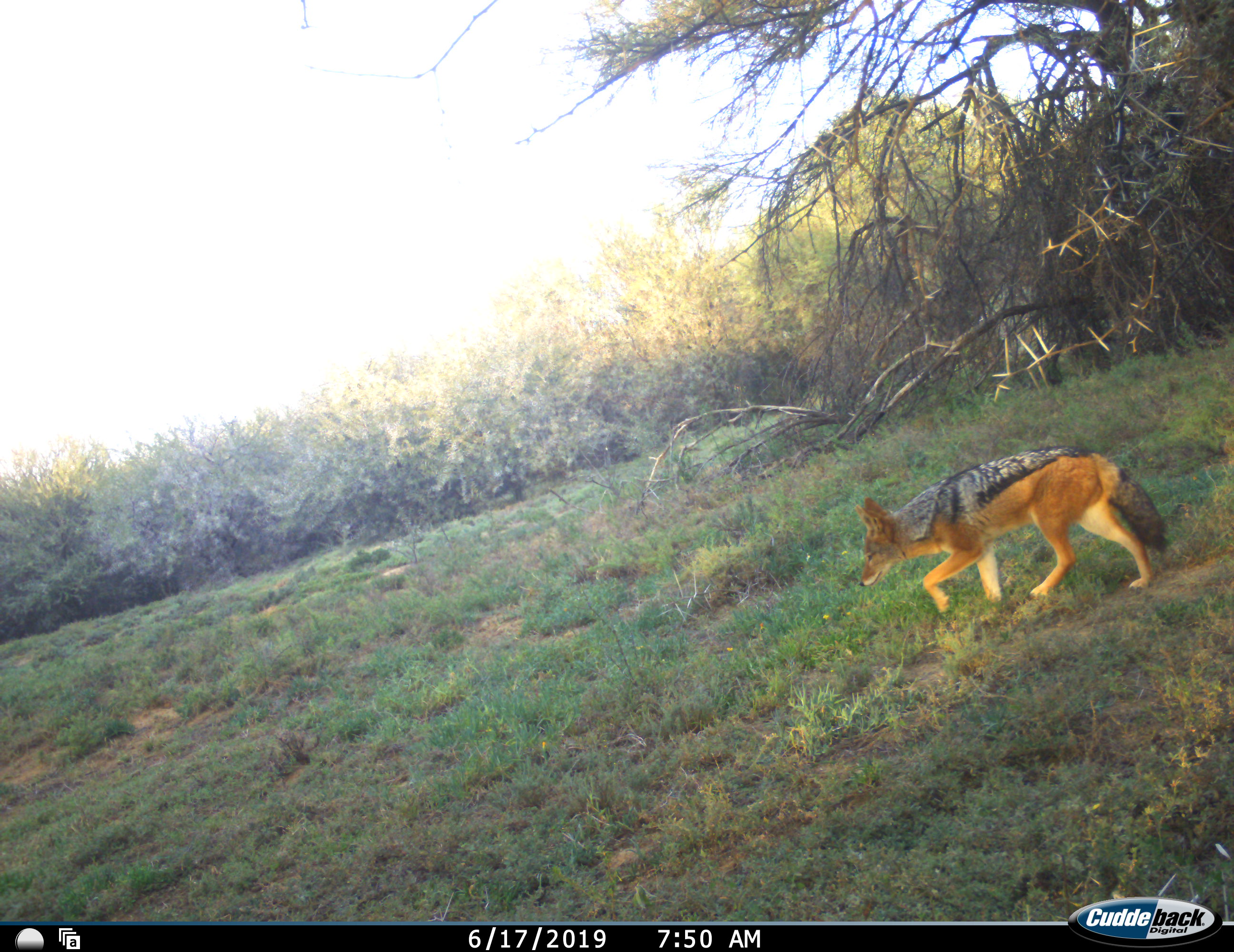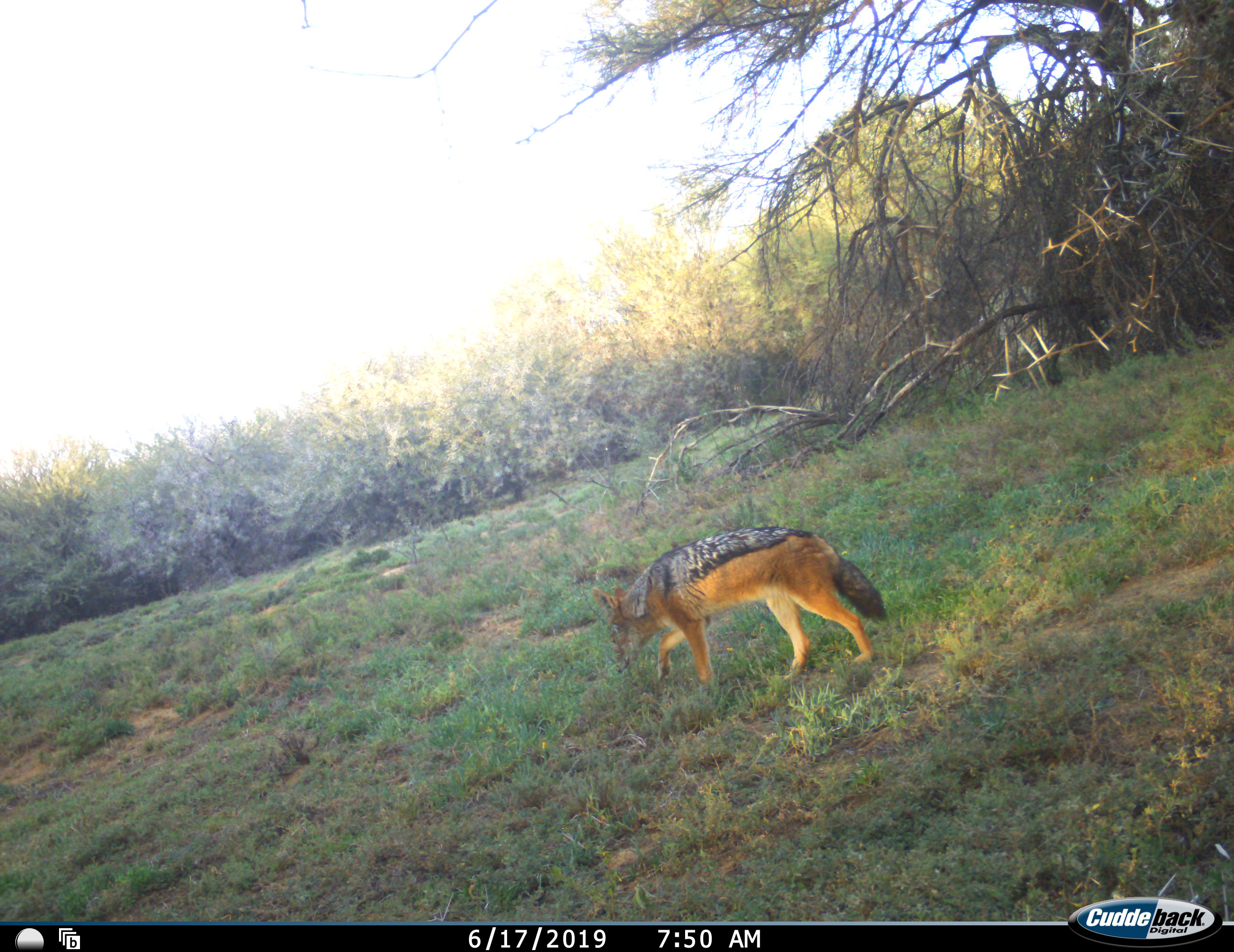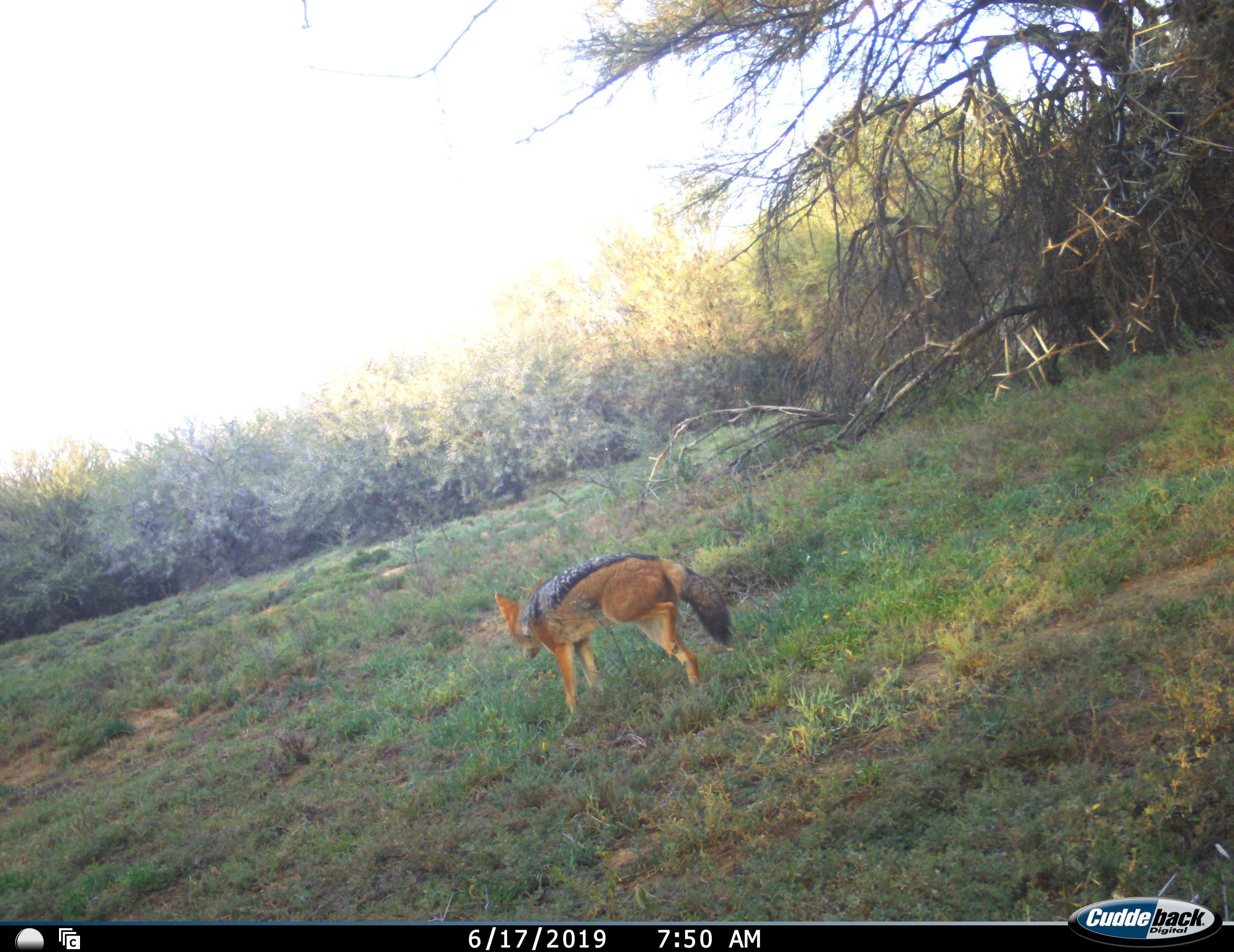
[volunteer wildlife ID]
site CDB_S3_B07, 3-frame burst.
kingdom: Animalia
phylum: Chordata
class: Mammalia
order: Carnivora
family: Canidae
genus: Lupulella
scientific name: Lupulella mesomelas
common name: black-backed jackal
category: jackalblackbacked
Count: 1.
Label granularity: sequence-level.